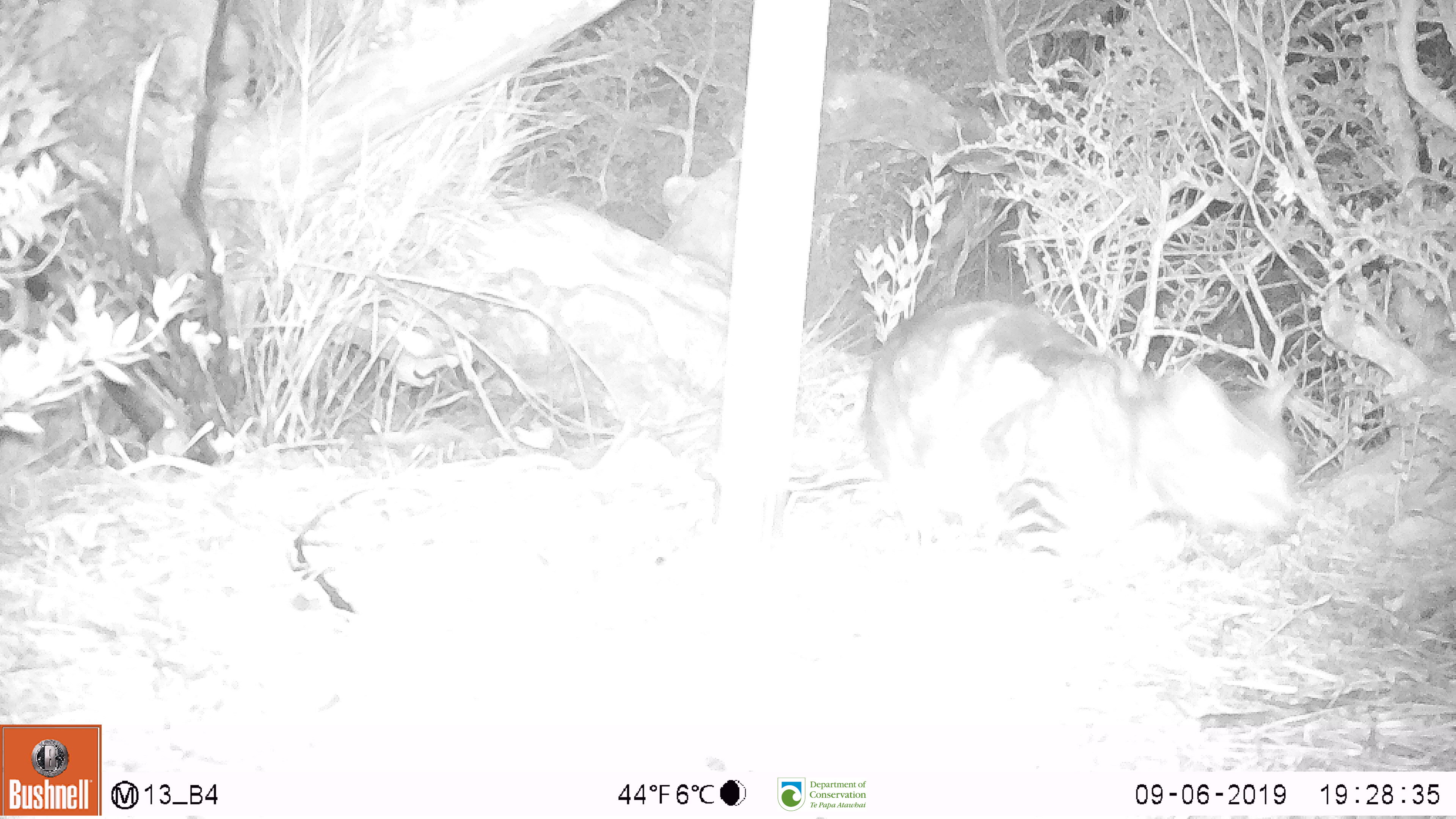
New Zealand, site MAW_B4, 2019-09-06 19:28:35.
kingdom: Animalia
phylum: Chordata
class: Mammalia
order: Carnivora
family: Felidae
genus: Felis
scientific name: Felis catus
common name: domestic cat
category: cat